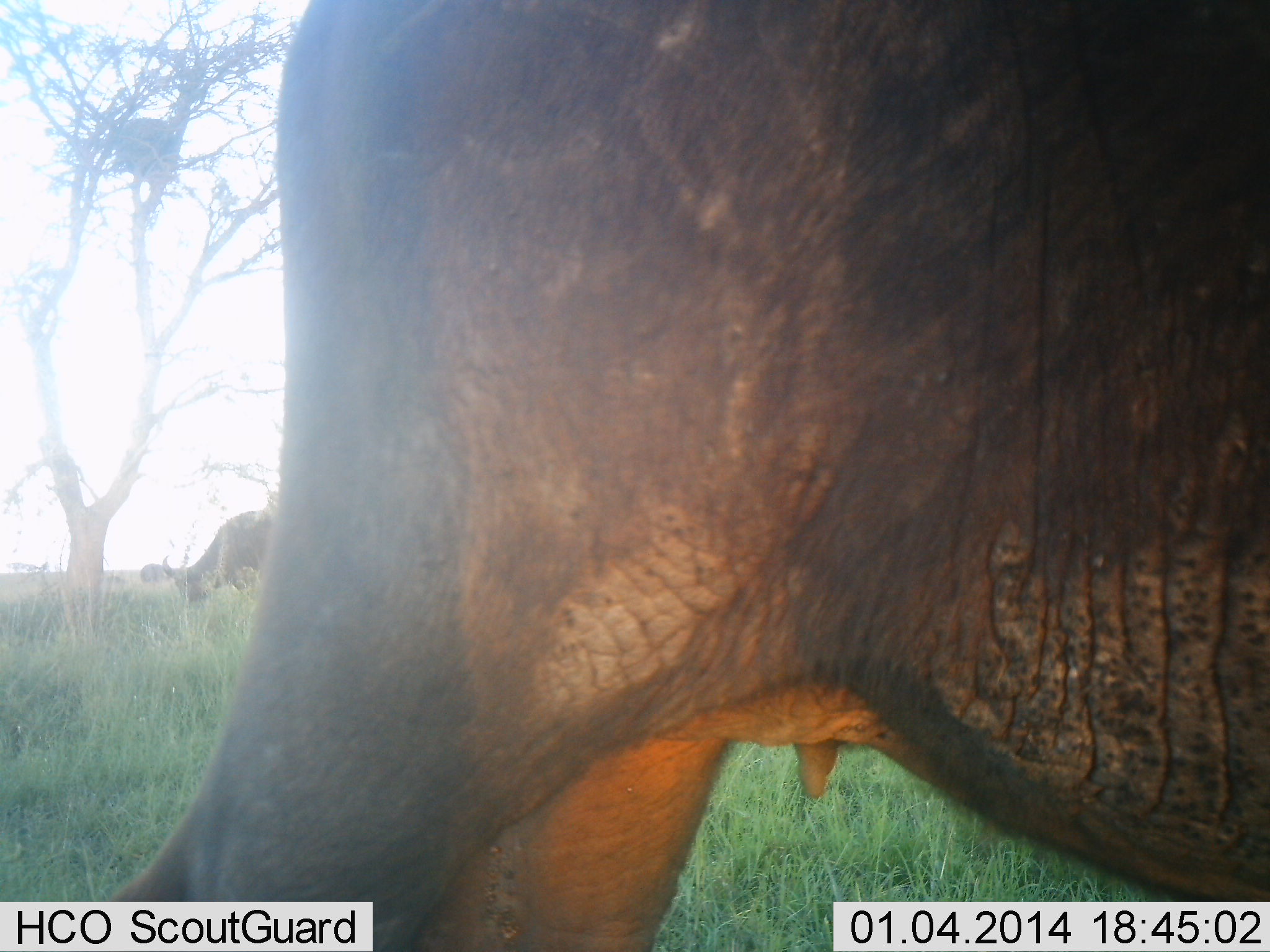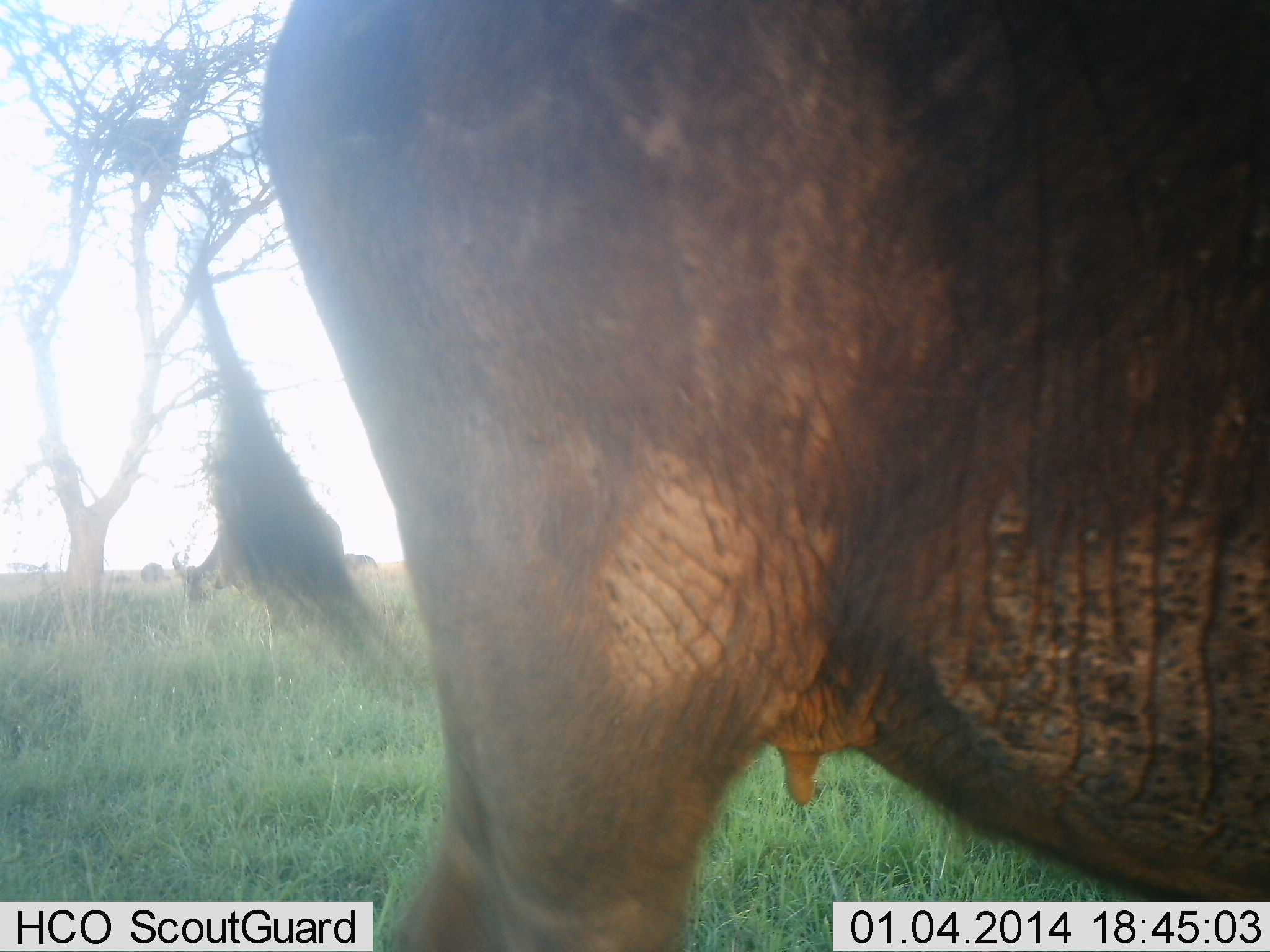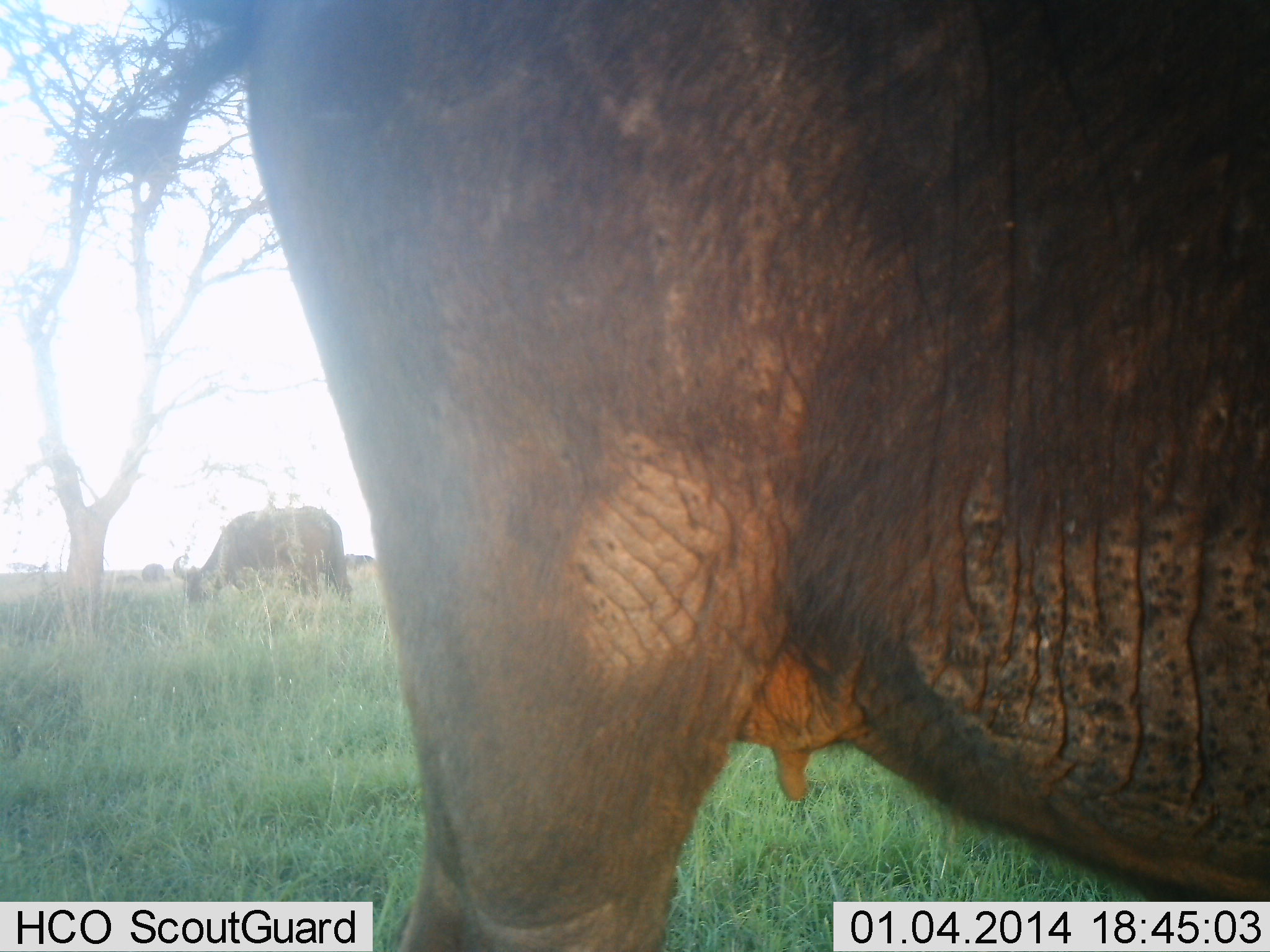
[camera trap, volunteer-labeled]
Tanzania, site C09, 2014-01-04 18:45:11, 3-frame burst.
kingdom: Animalia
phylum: Chordata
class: Mammalia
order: Artiodactyla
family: Bovidae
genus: Syncerus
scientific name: Syncerus caffer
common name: cape buffalo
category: buffalo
Buffalo (cape buffalo) (Syncerus caffer), count 4. Behavior (volunteer vote fractions): standing 90%, resting 0%, moving 10%, interacting 0%. Young present (vote fraction): 0%. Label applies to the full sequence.